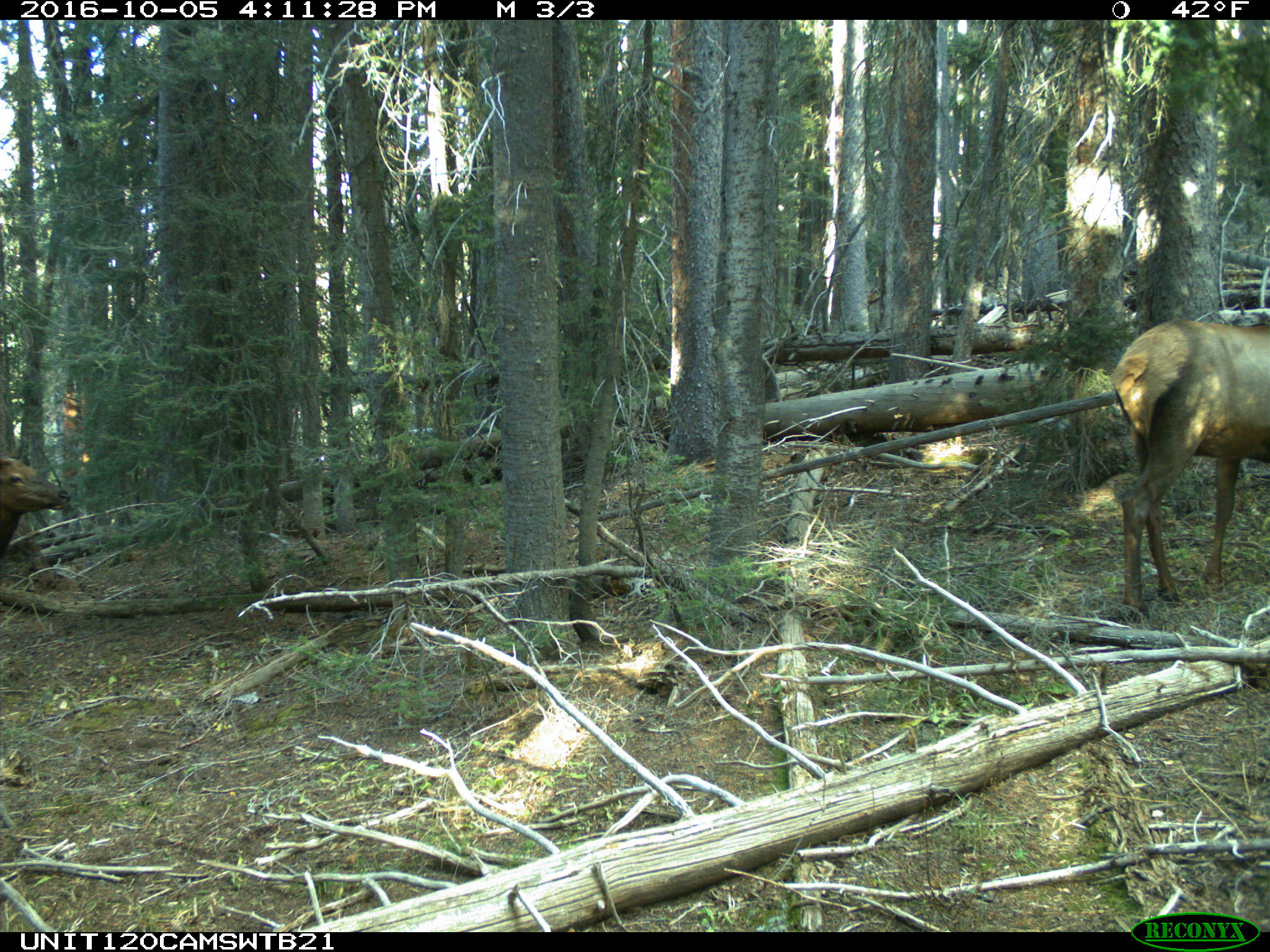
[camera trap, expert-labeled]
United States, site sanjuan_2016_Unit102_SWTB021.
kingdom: Animalia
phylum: Chordata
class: Mammalia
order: Artiodactyla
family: Cervidae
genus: Cervus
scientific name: Cervus elaphus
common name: red deer